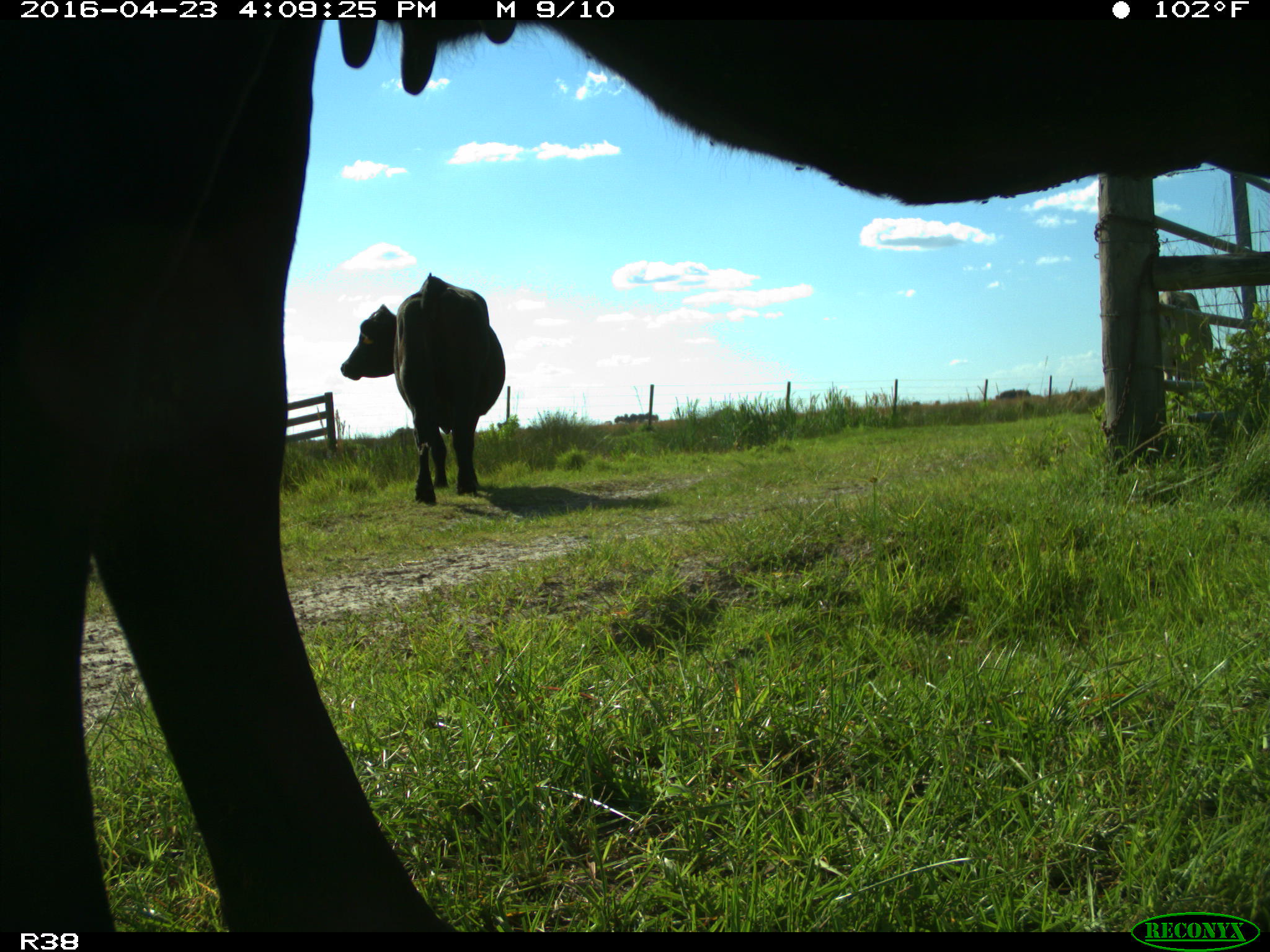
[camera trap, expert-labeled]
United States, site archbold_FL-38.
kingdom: Animalia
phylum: Chordata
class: Mammalia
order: Artiodactyla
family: Bovidae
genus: Bos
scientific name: Bos taurus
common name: domestic cow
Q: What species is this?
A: Bos taurus (domestic cow).